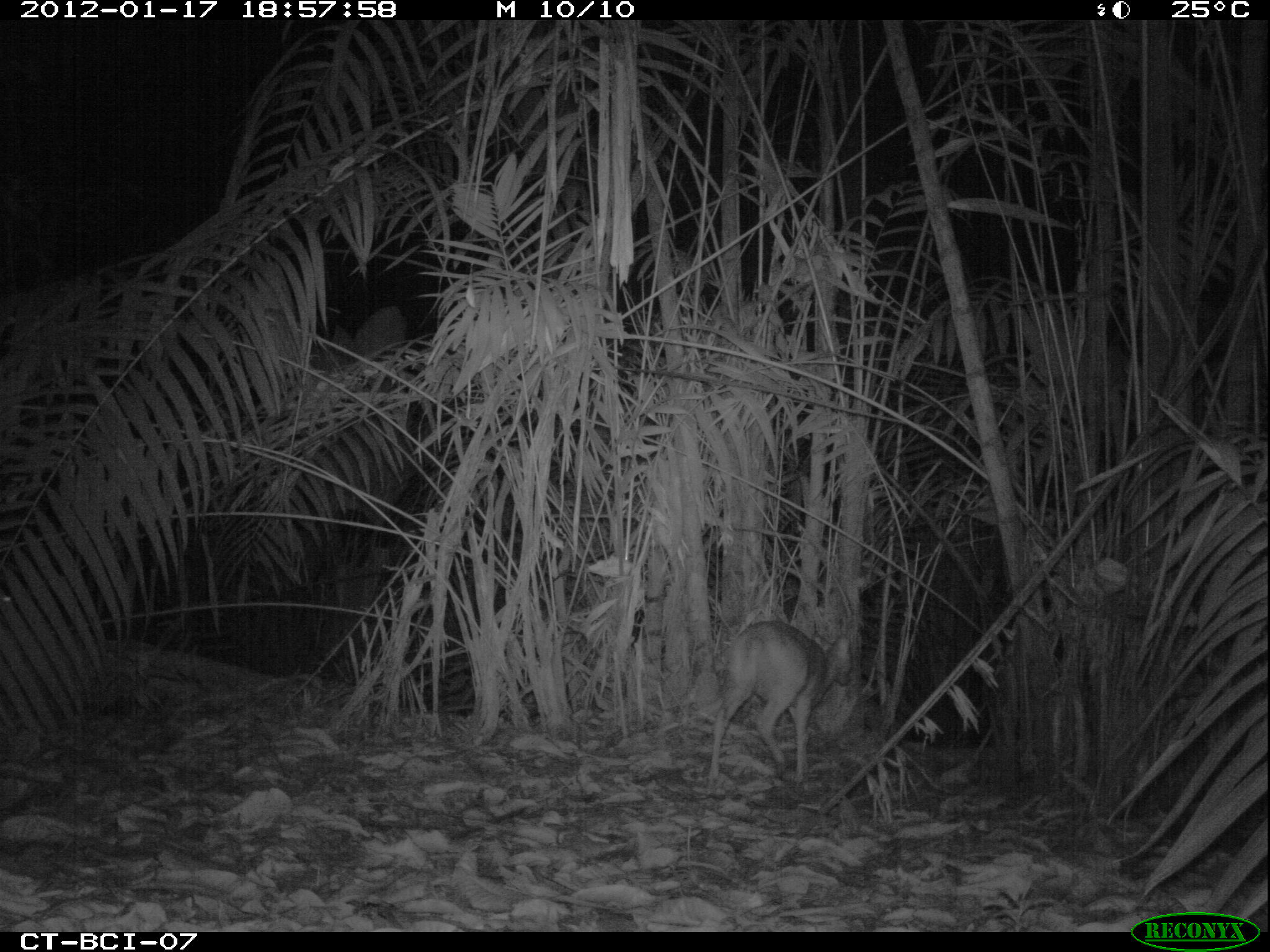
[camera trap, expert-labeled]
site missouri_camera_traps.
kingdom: Animalia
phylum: Chordata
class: Mammalia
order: Artiodactyla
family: Cervidae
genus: Mazama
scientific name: Mazama americana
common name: red brocket deer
Red brocket deer (Mazama americana). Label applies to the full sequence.